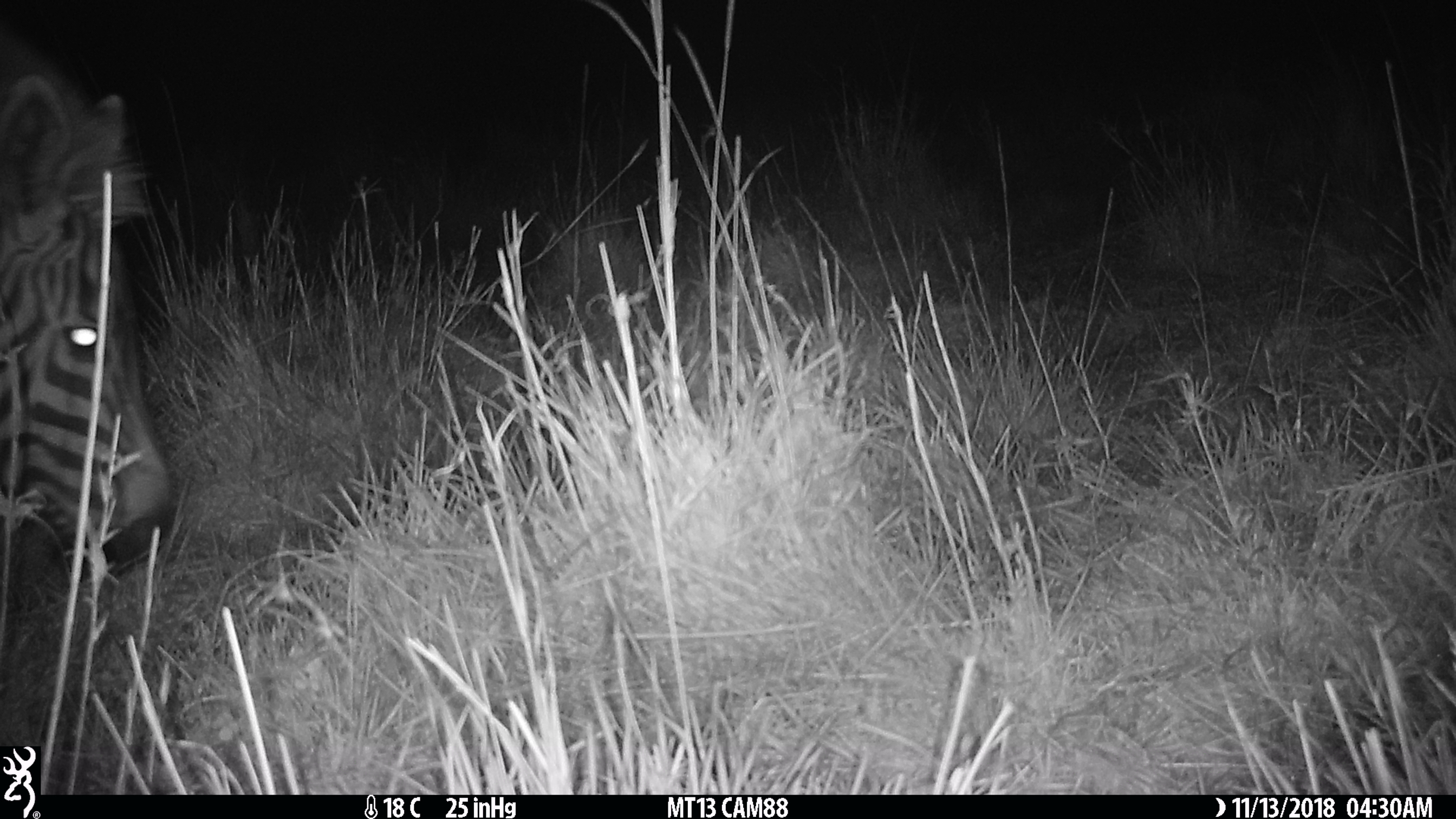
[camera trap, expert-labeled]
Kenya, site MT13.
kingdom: Animalia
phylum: Chordata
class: Mammalia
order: Perissodactyla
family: Equidae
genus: Equus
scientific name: Equus quagga burchellii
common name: burchell's zebra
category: zebra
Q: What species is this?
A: Zebra (burchell's zebra) (Equus quagga burchellii).